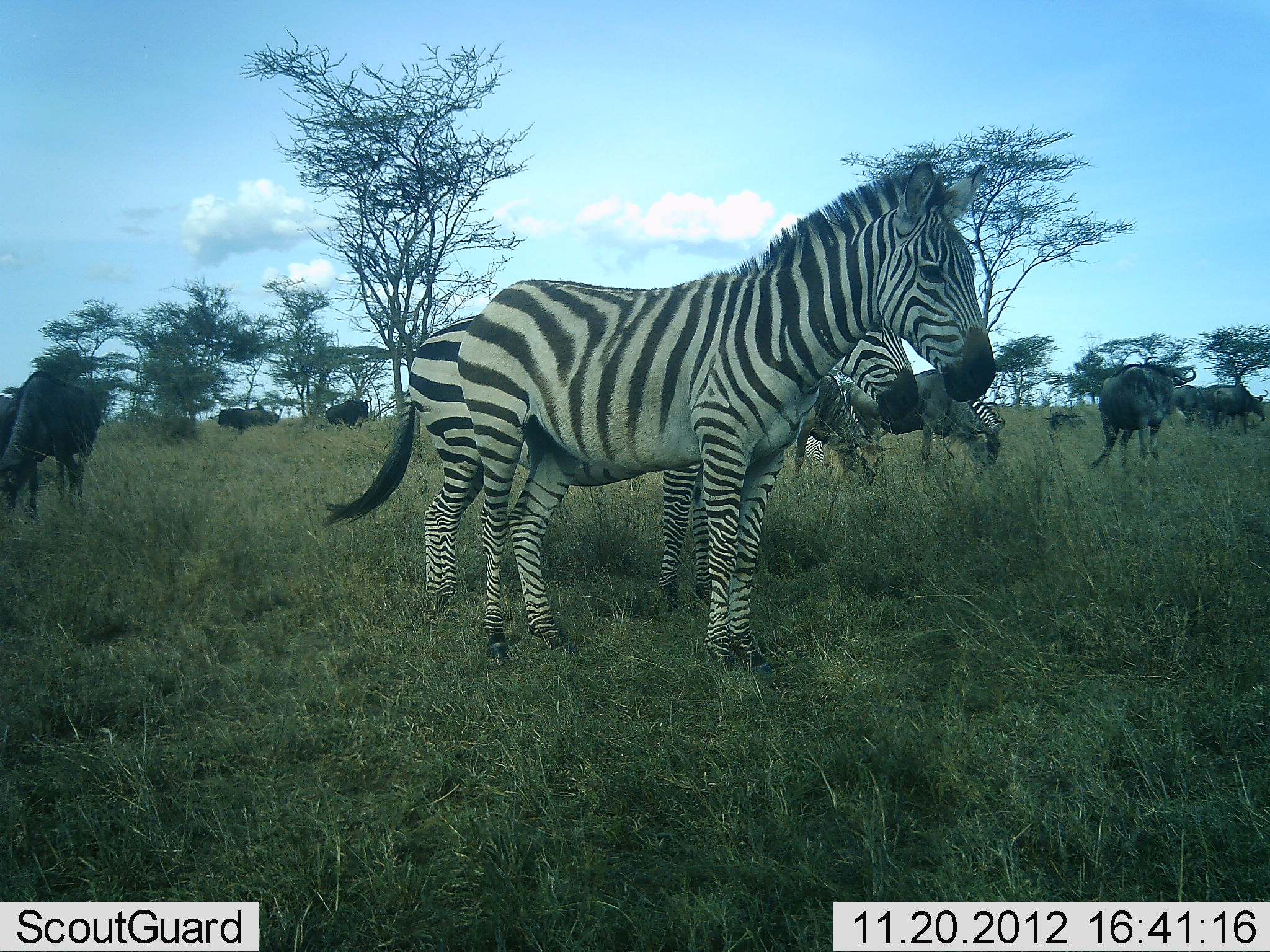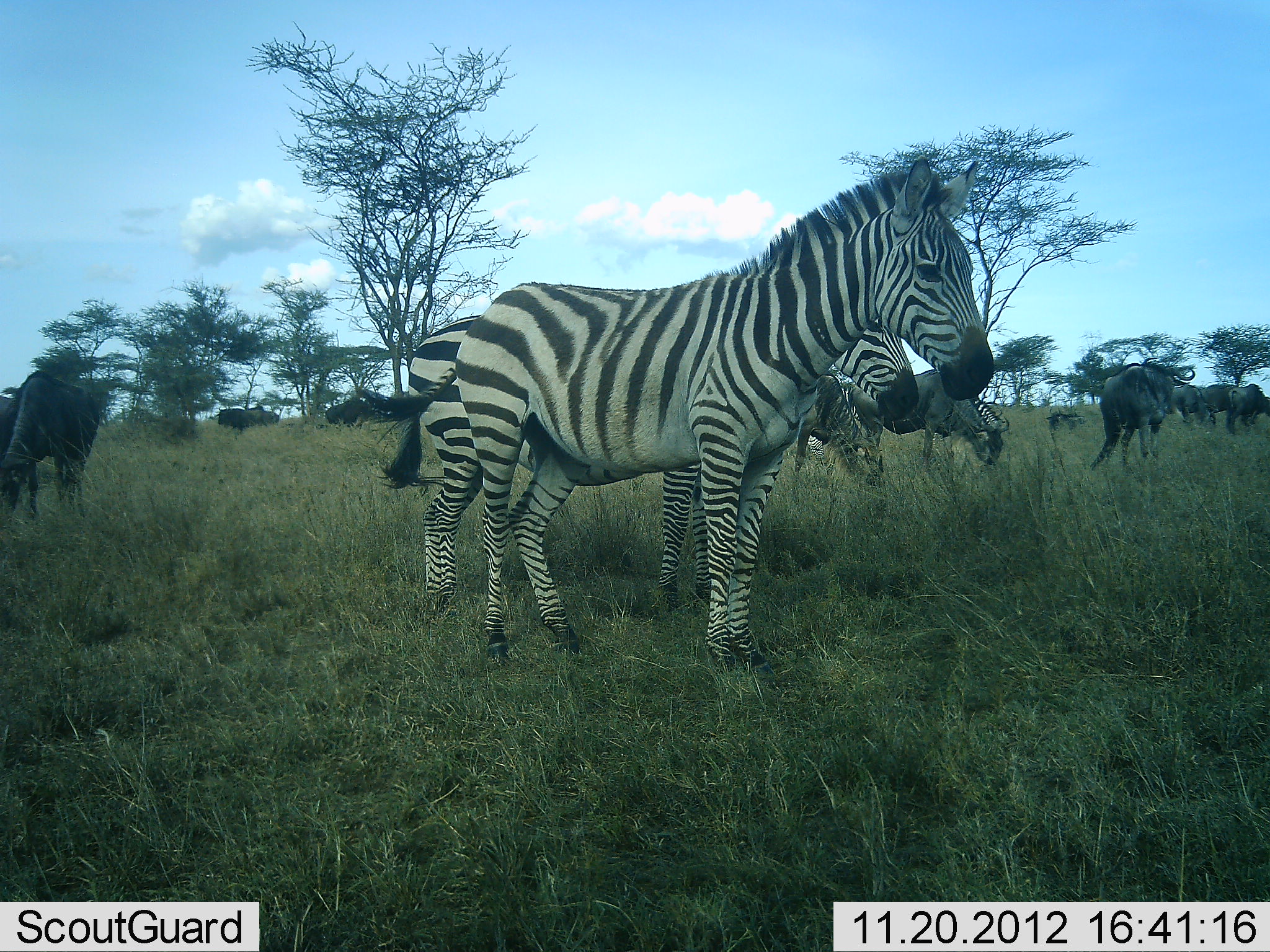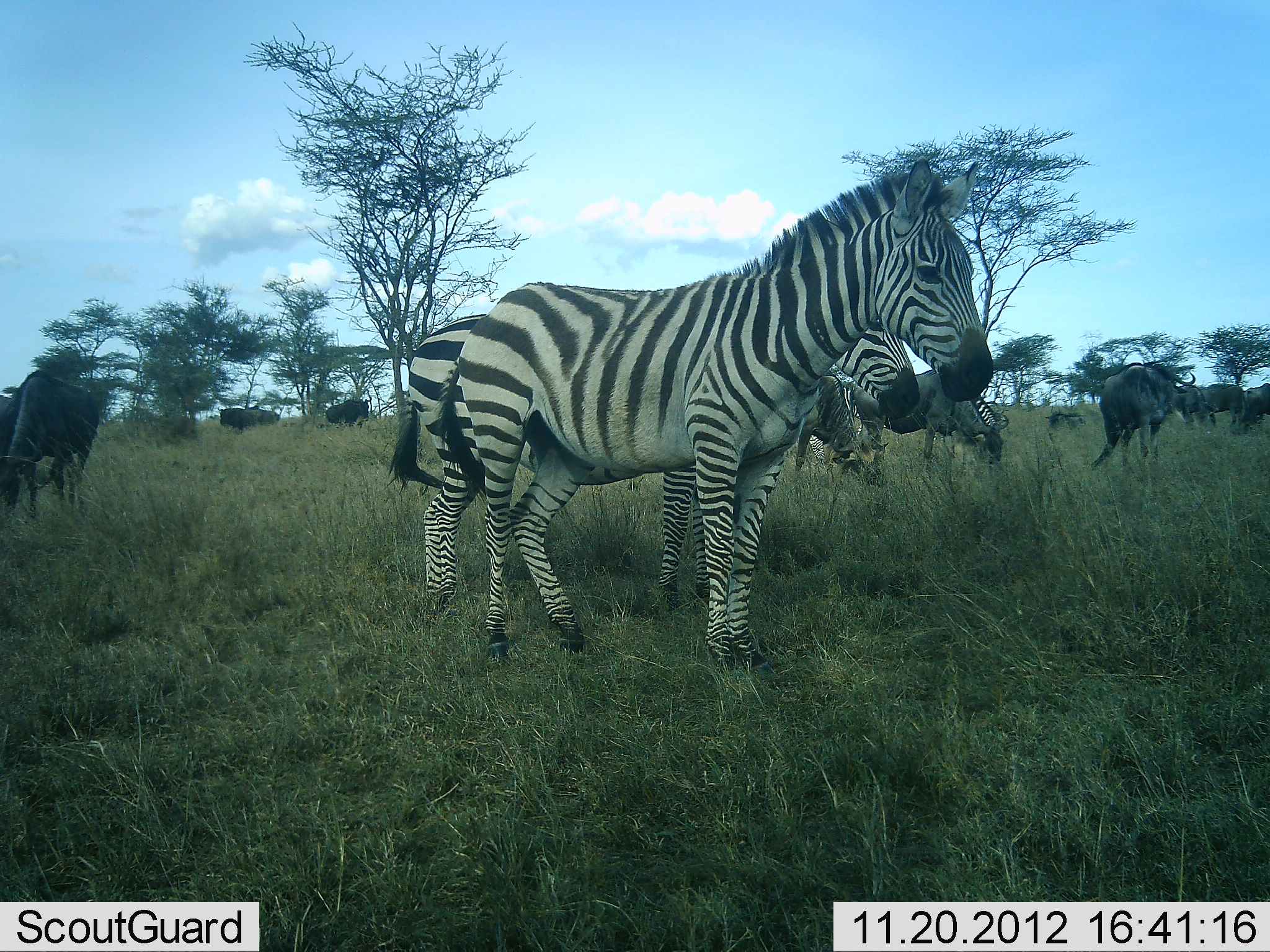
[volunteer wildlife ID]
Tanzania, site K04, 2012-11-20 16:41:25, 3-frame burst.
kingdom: Animalia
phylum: Chordata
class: Mammalia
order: Artiodactyla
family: Bovidae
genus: Connochaetes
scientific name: Connochaetes taurinus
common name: blue wildebeest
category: wildebeest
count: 11-50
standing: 80%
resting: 0%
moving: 20%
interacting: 0%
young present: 0%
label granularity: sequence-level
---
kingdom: Animalia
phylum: Chordata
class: Mammalia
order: Perissodactyla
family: Equidae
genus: Equus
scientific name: Equus quagga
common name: plains zebra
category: zebra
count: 3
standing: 100%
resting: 0%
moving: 0%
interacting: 0%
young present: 0%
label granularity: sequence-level